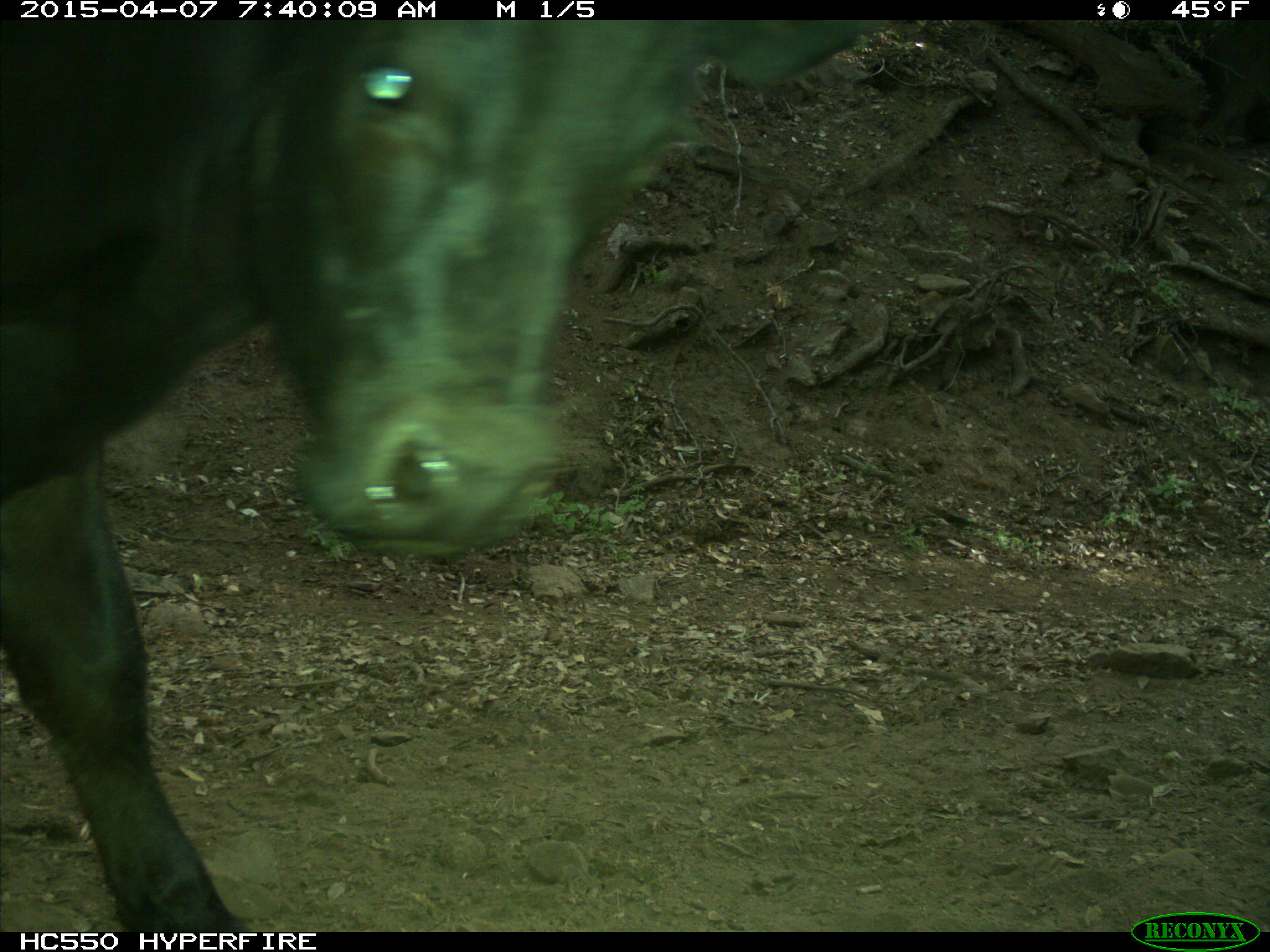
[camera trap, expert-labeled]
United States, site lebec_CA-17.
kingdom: Animalia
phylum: Chordata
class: Mammalia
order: Artiodactyla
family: Bovidae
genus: Bos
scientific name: Bos taurus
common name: domestic cow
Bos taurus (domestic cow).